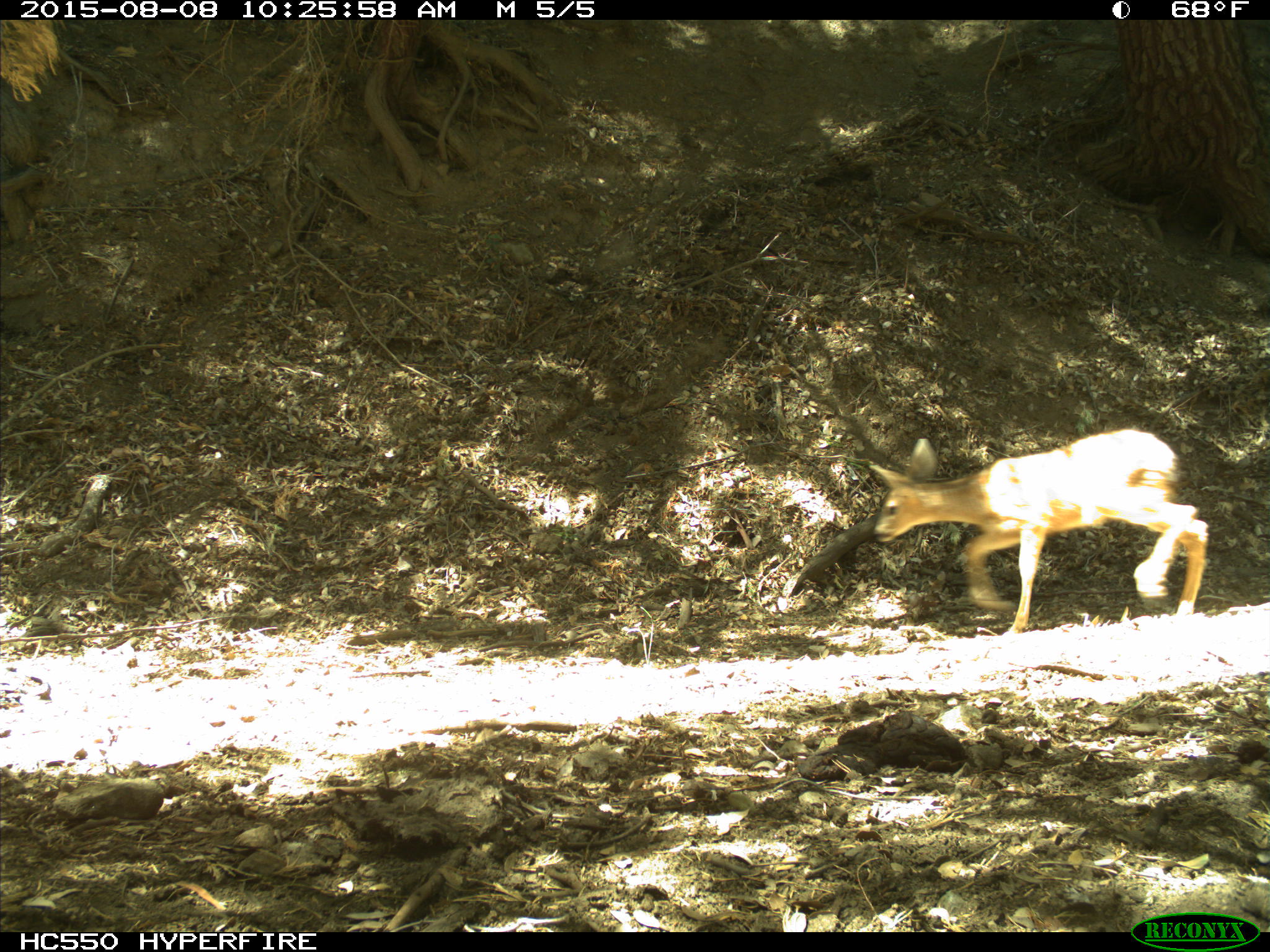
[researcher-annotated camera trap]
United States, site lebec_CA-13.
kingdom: Animalia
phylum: Chordata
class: Mammalia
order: Artiodactyla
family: Cervidae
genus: Odocoileus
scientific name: Odocoileus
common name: deer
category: unidentified deer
Unidentified deer (deer) (Odocoileus).